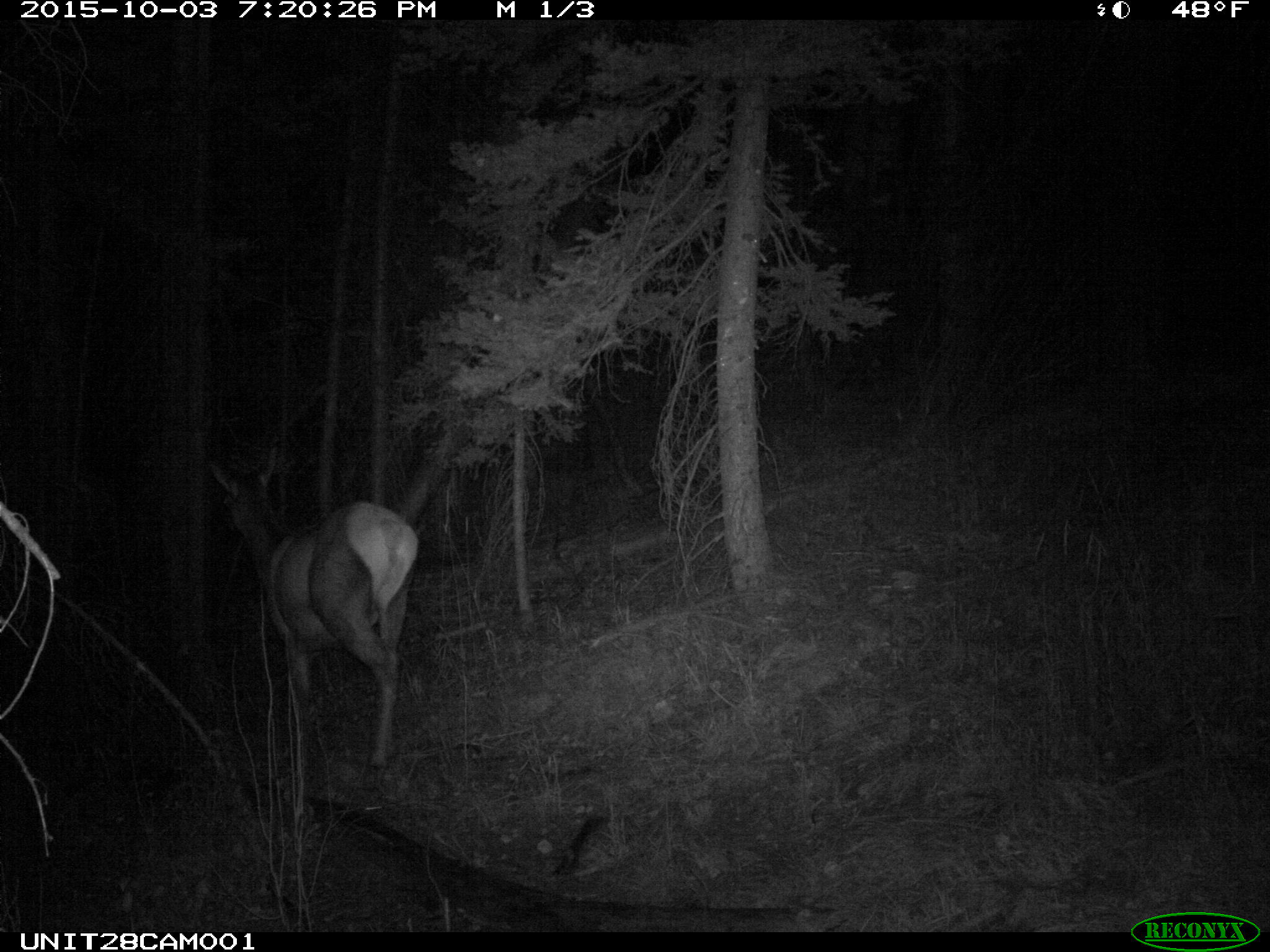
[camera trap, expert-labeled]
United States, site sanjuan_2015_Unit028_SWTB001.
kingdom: Animalia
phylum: Chordata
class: Mammalia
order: Artiodactyla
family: Cervidae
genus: Cervus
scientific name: Cervus elaphus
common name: red deer